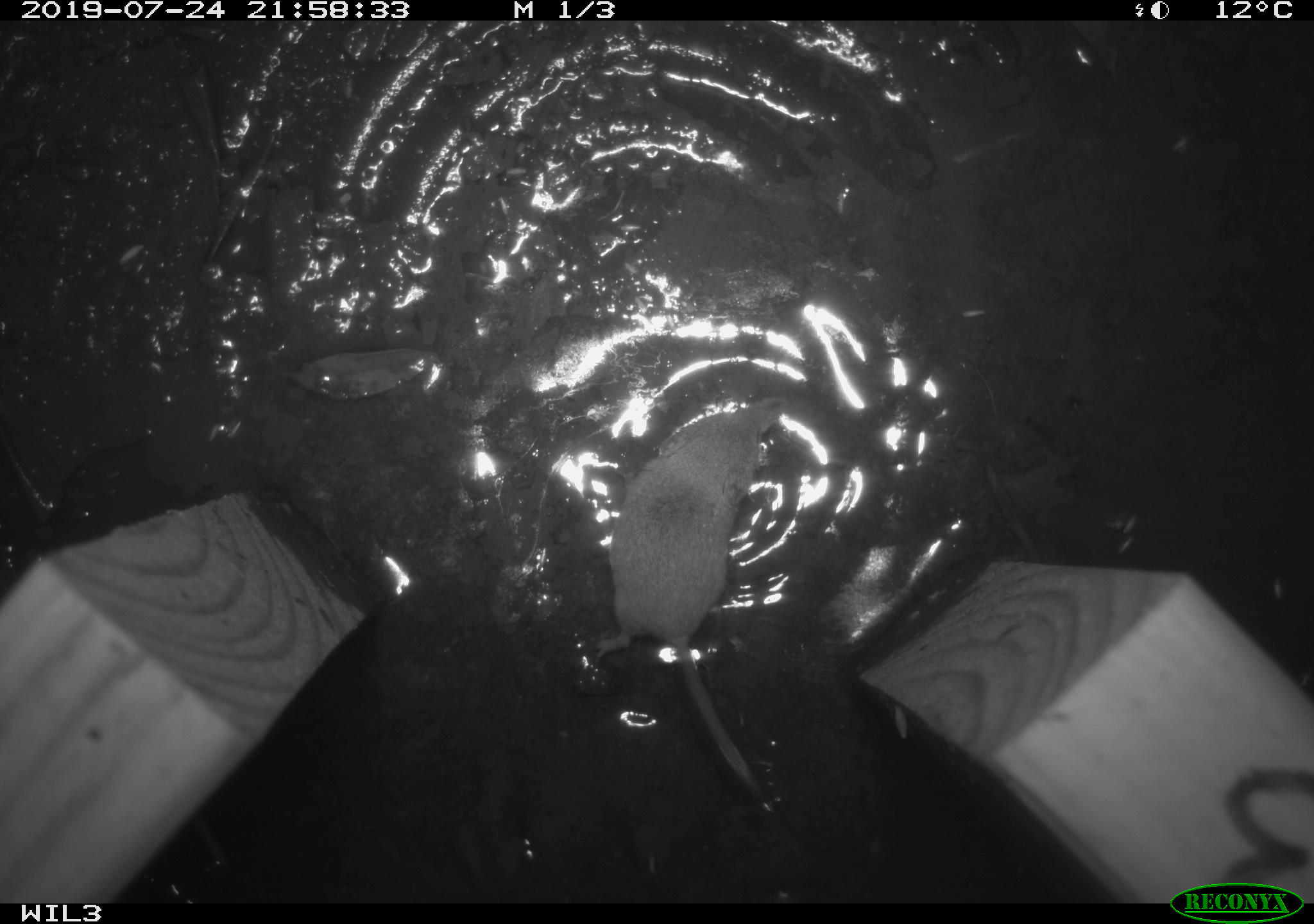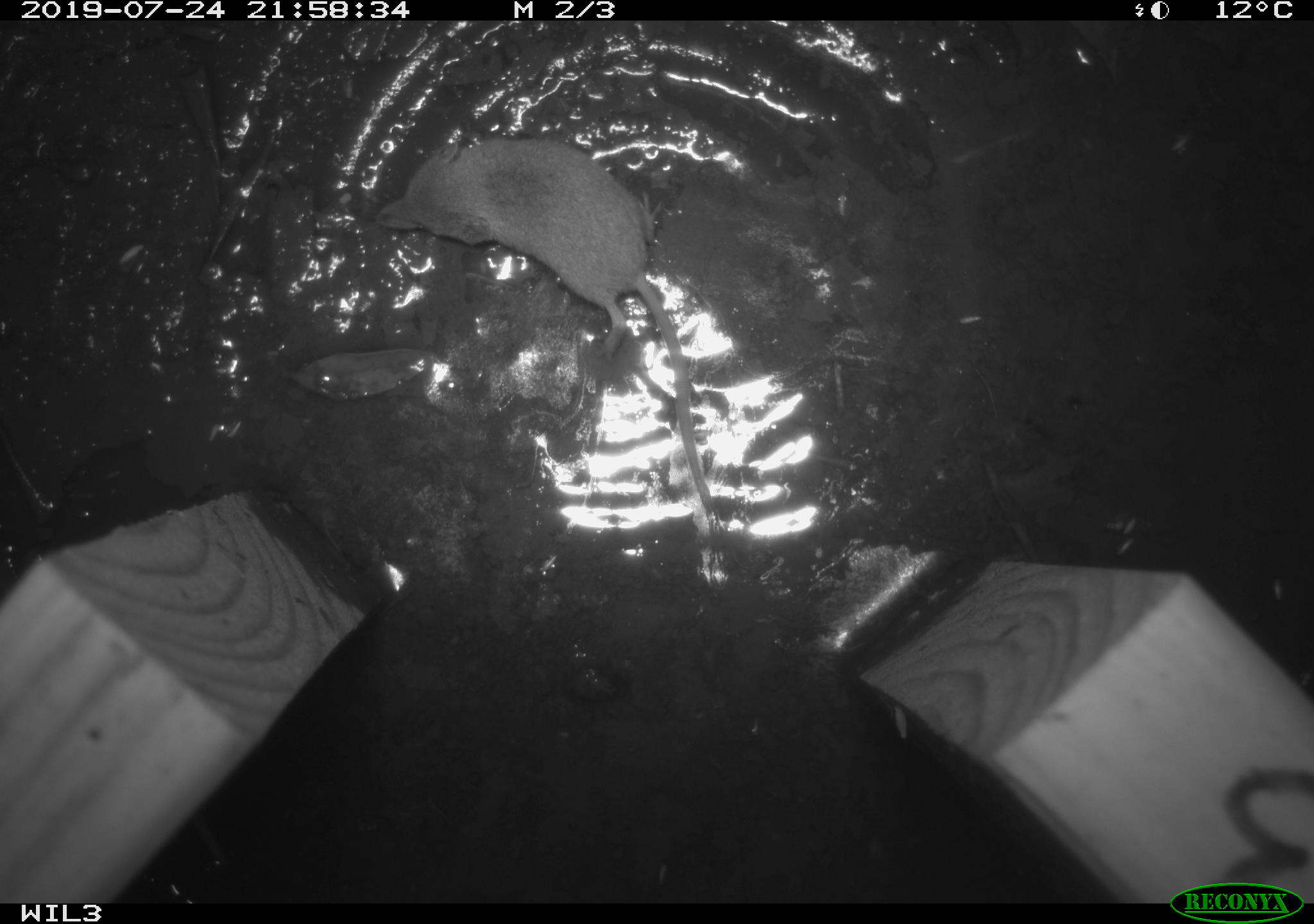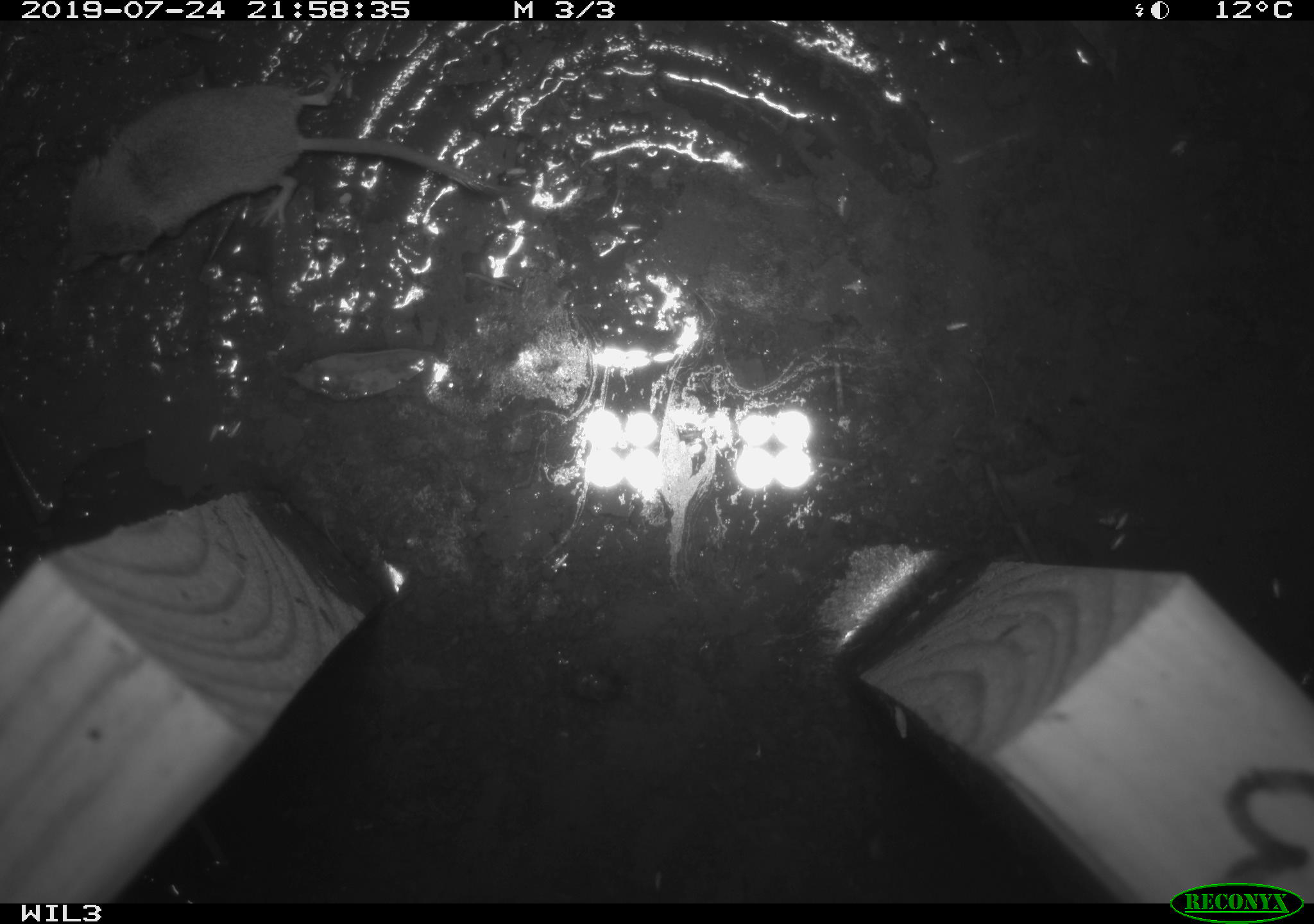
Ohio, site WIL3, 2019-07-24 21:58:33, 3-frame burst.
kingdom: Animalia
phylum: Chordata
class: Mammalia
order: Eulipotyphla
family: Soricidae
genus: Sorex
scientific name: Sorex cinereus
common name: masked shrew